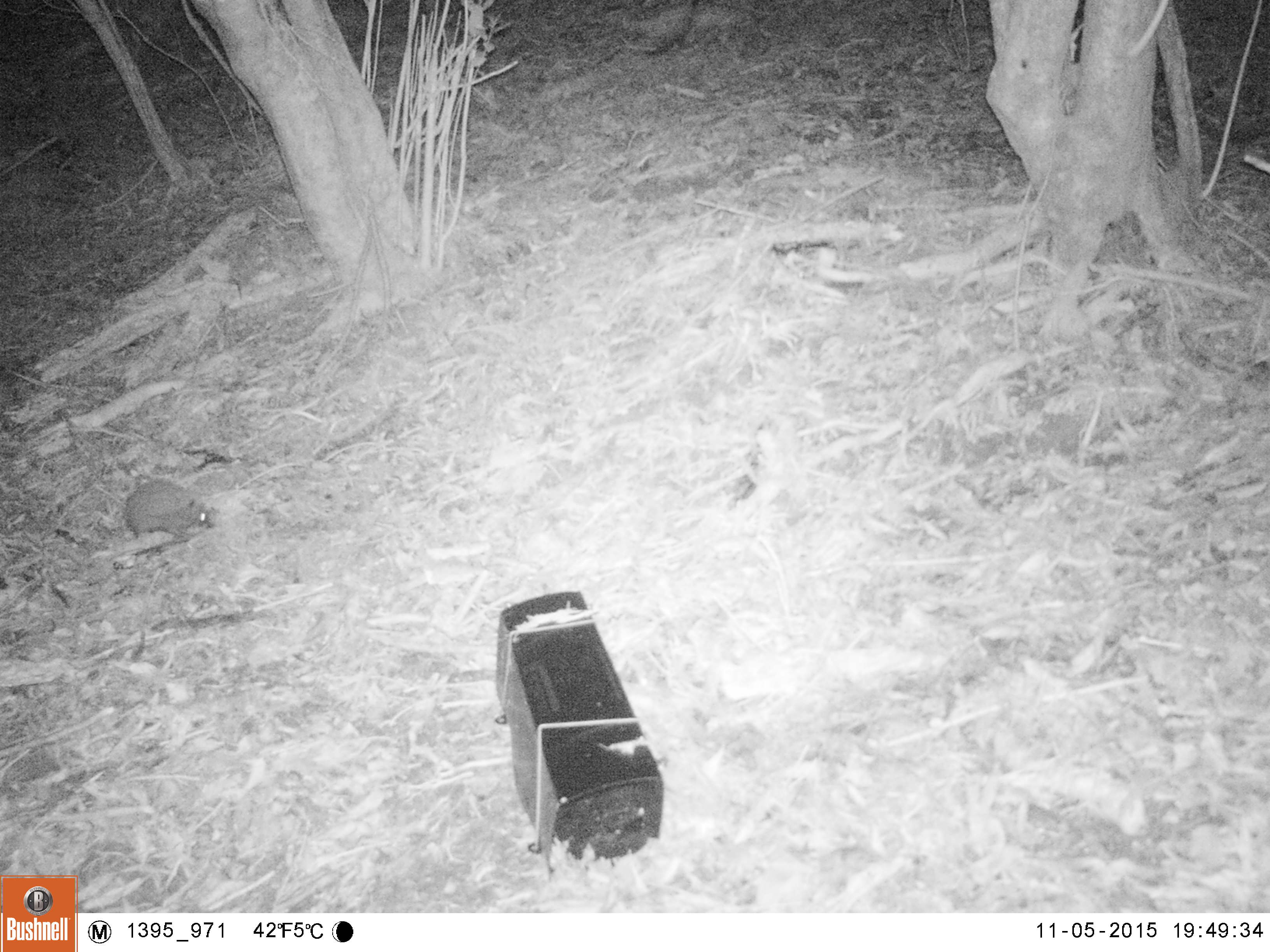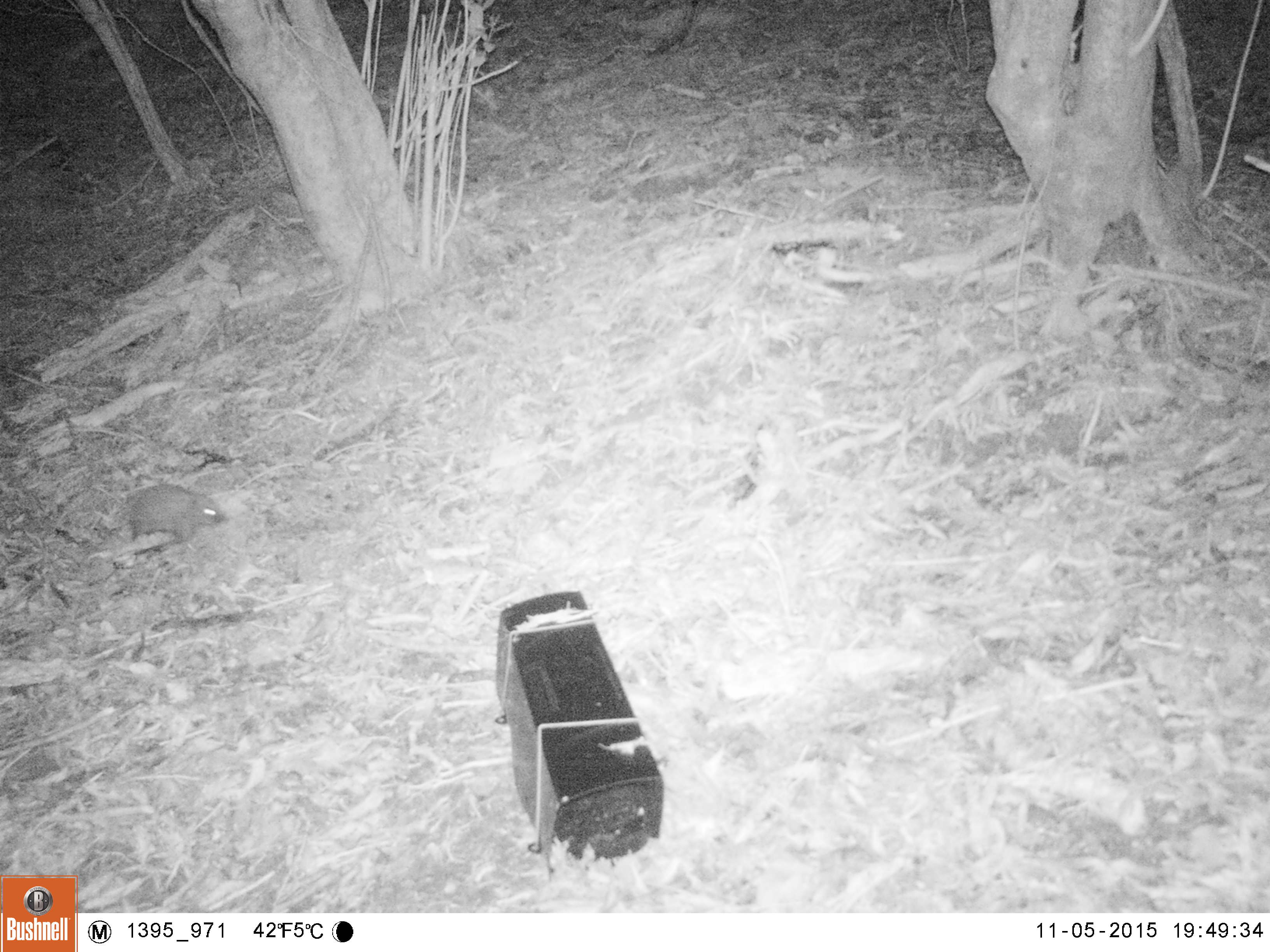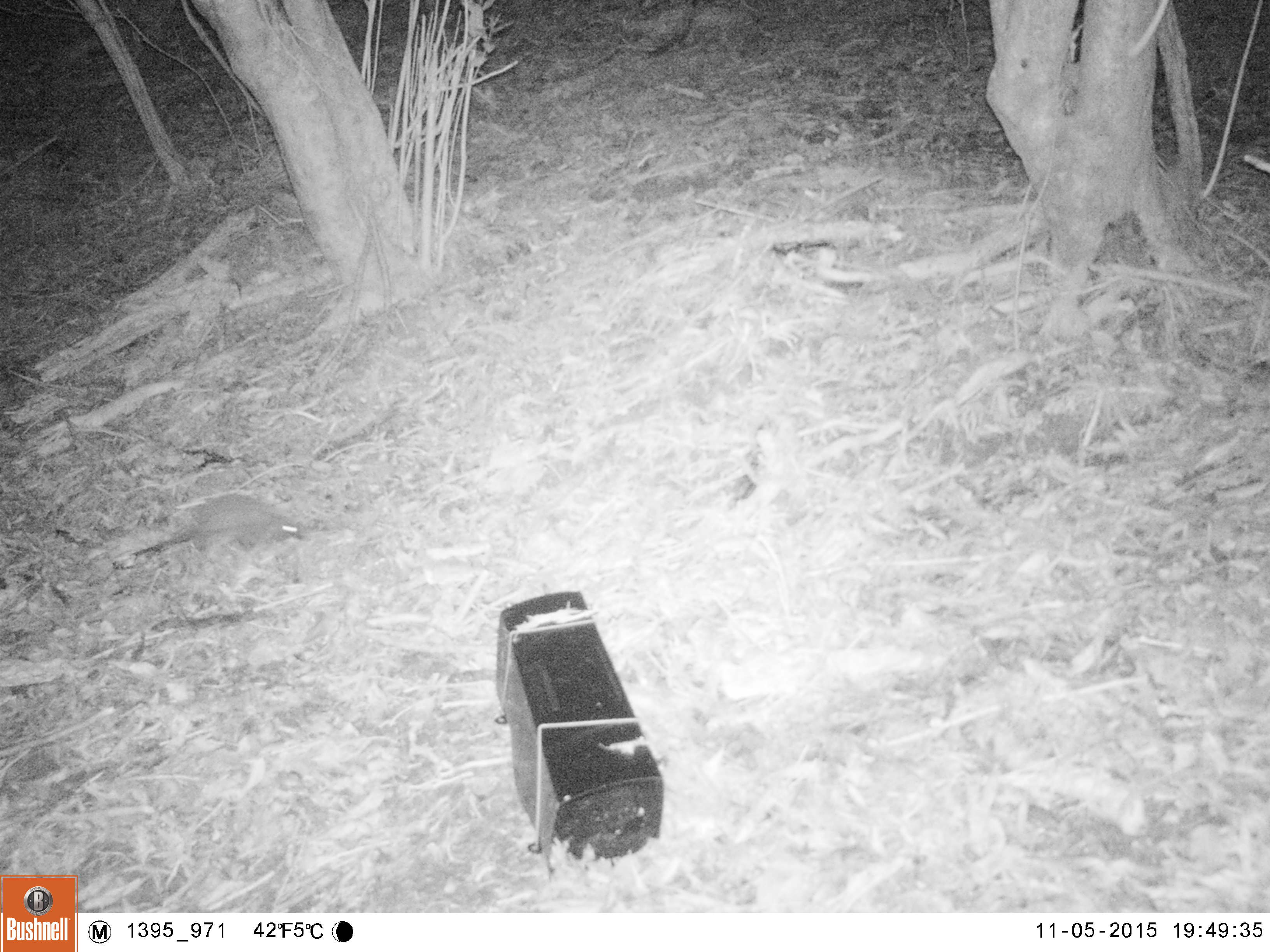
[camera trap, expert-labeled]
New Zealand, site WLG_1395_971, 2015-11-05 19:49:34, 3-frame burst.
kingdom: Animalia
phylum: Chordata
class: Mammalia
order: Eulipotyphla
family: Erinaceidae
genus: Erinaceus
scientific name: Erinaceus europaeus europaeus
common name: european hedgehog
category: hedgehog